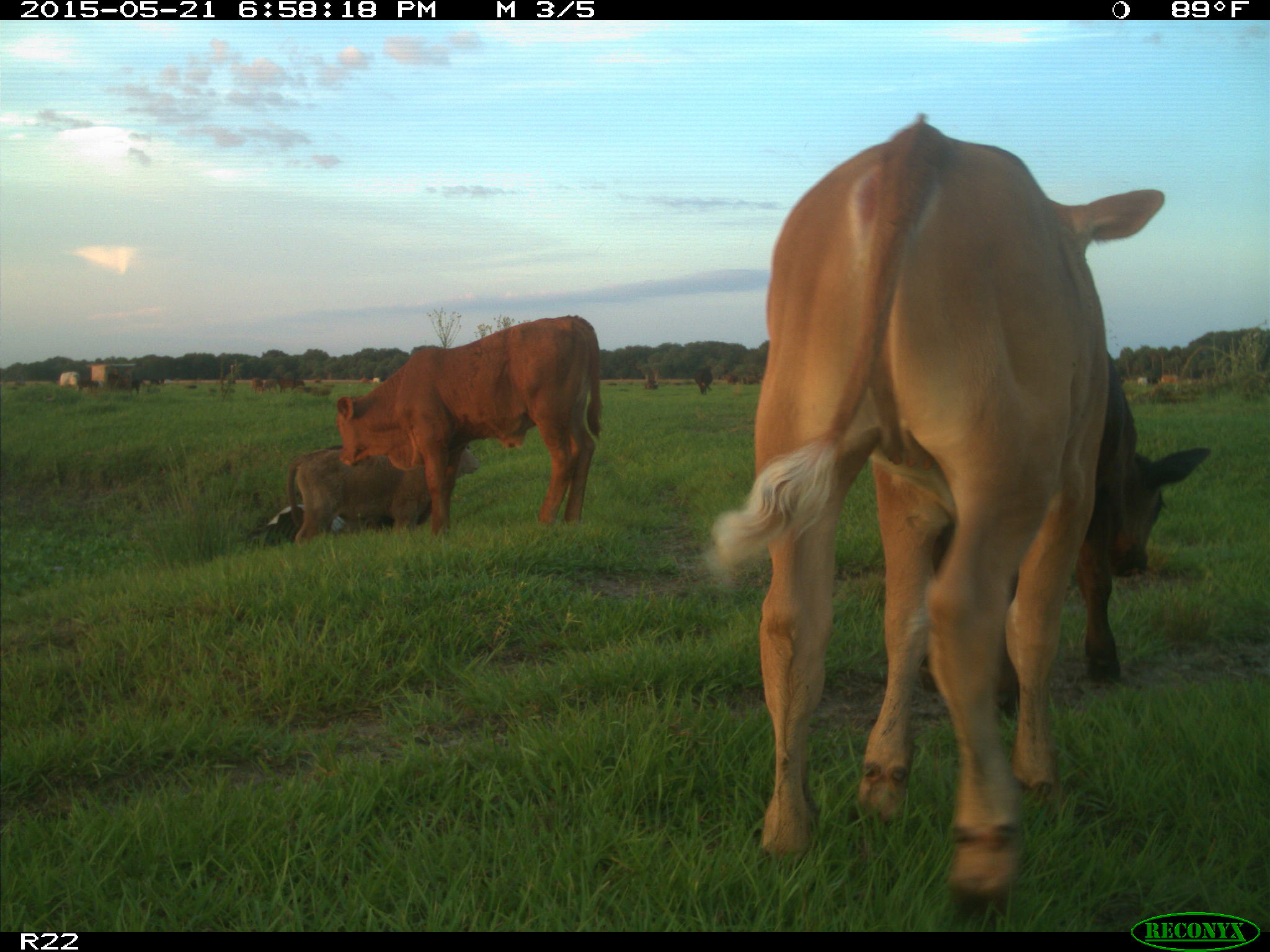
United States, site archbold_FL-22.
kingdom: Animalia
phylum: Chordata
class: Mammalia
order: Artiodactyla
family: Bovidae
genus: Bos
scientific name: Bos taurus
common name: domestic cow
Bos taurus (domestic cow).